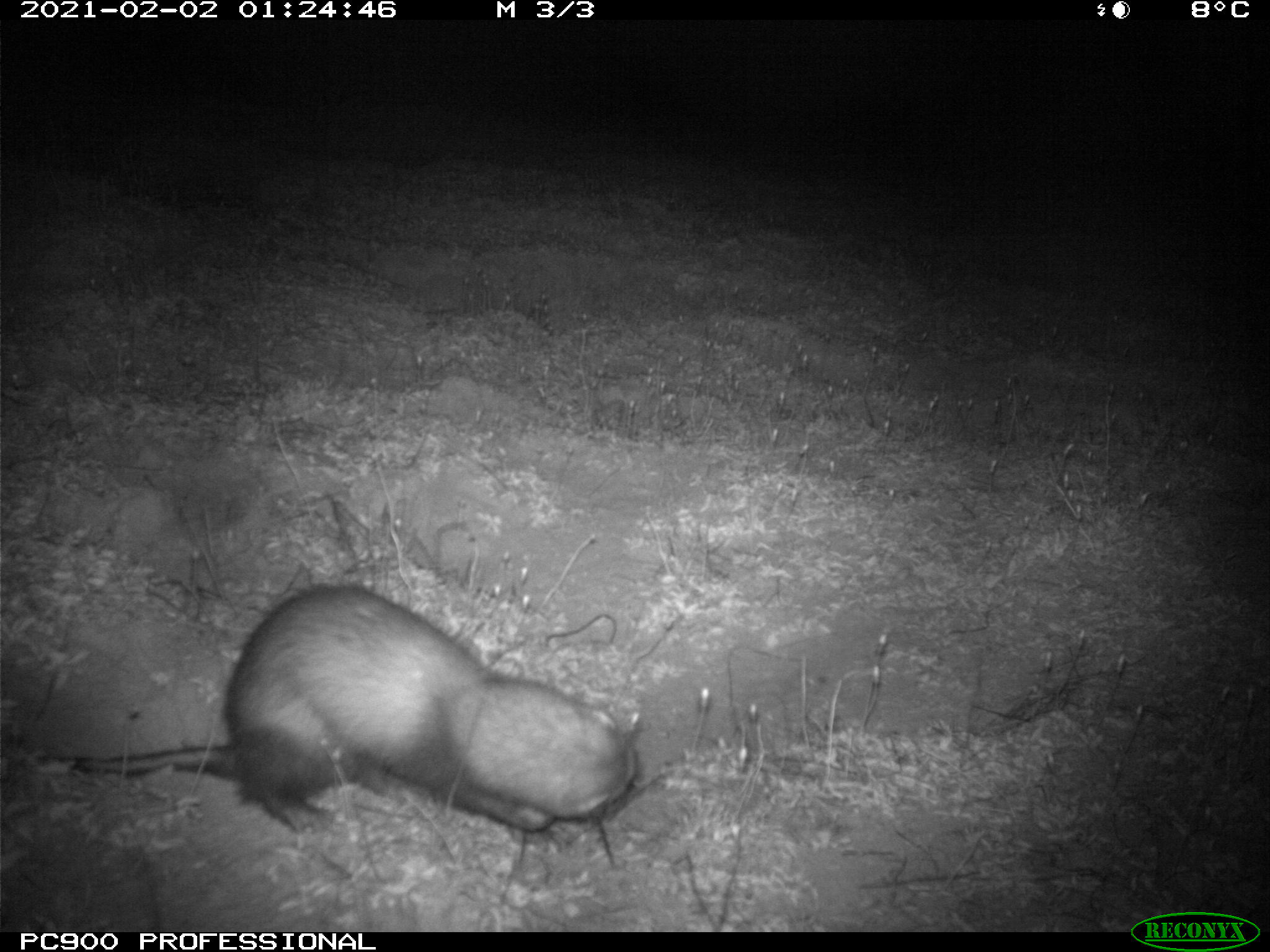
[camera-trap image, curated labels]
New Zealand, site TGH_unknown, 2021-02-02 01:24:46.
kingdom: Animalia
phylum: Chordata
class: Mammalia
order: Carnivora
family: Mustelidae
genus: Mustela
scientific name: Mustela furo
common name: ferret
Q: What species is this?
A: Ferret (Mustela furo).